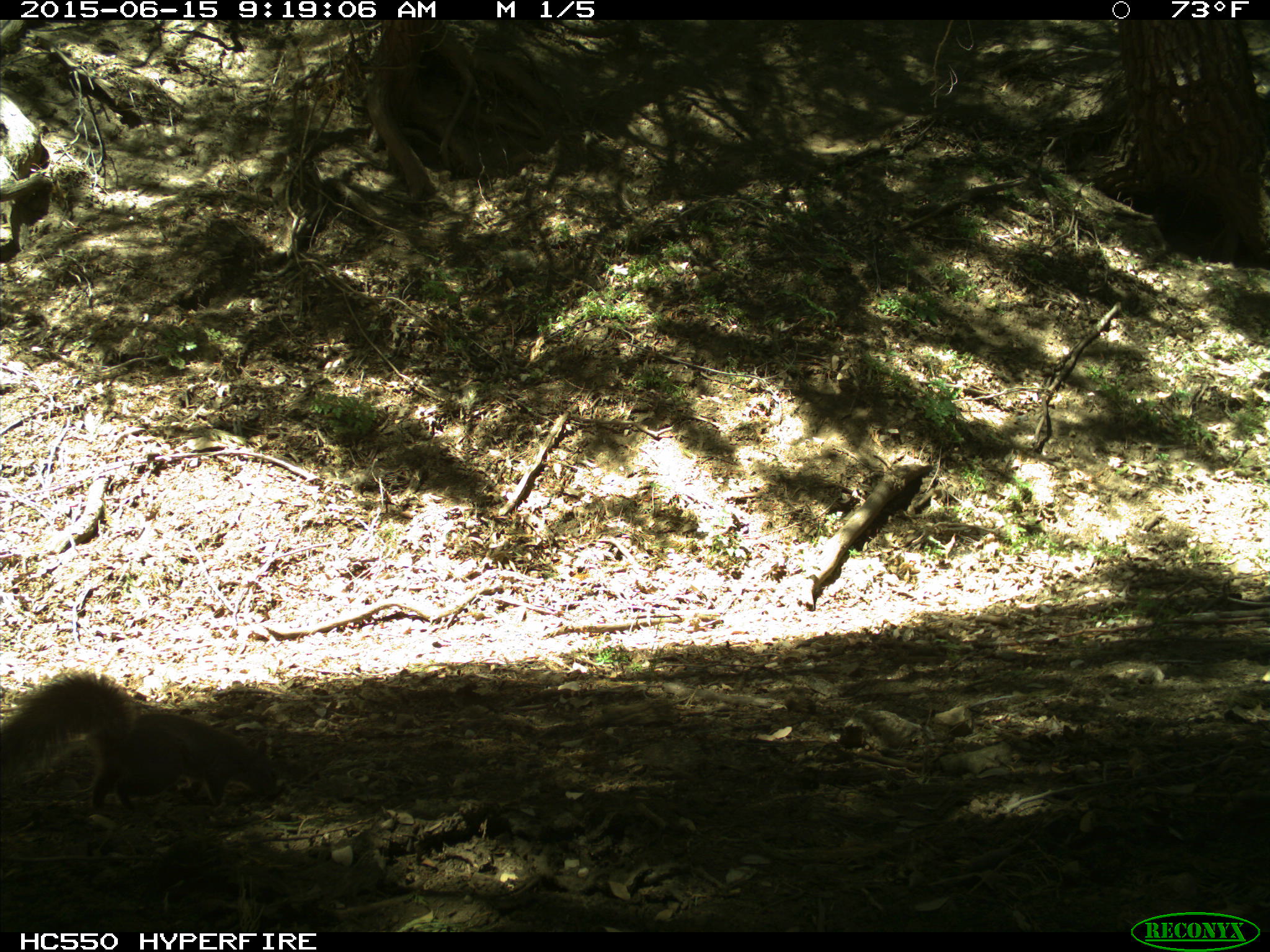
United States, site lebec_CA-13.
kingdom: Animalia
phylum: Chordata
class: Mammalia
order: Rodentia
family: Sciuridae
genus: Sciurus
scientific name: Sciurus carolinensis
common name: eastern gray squirrel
Sciurus carolinensis (eastern gray squirrel).